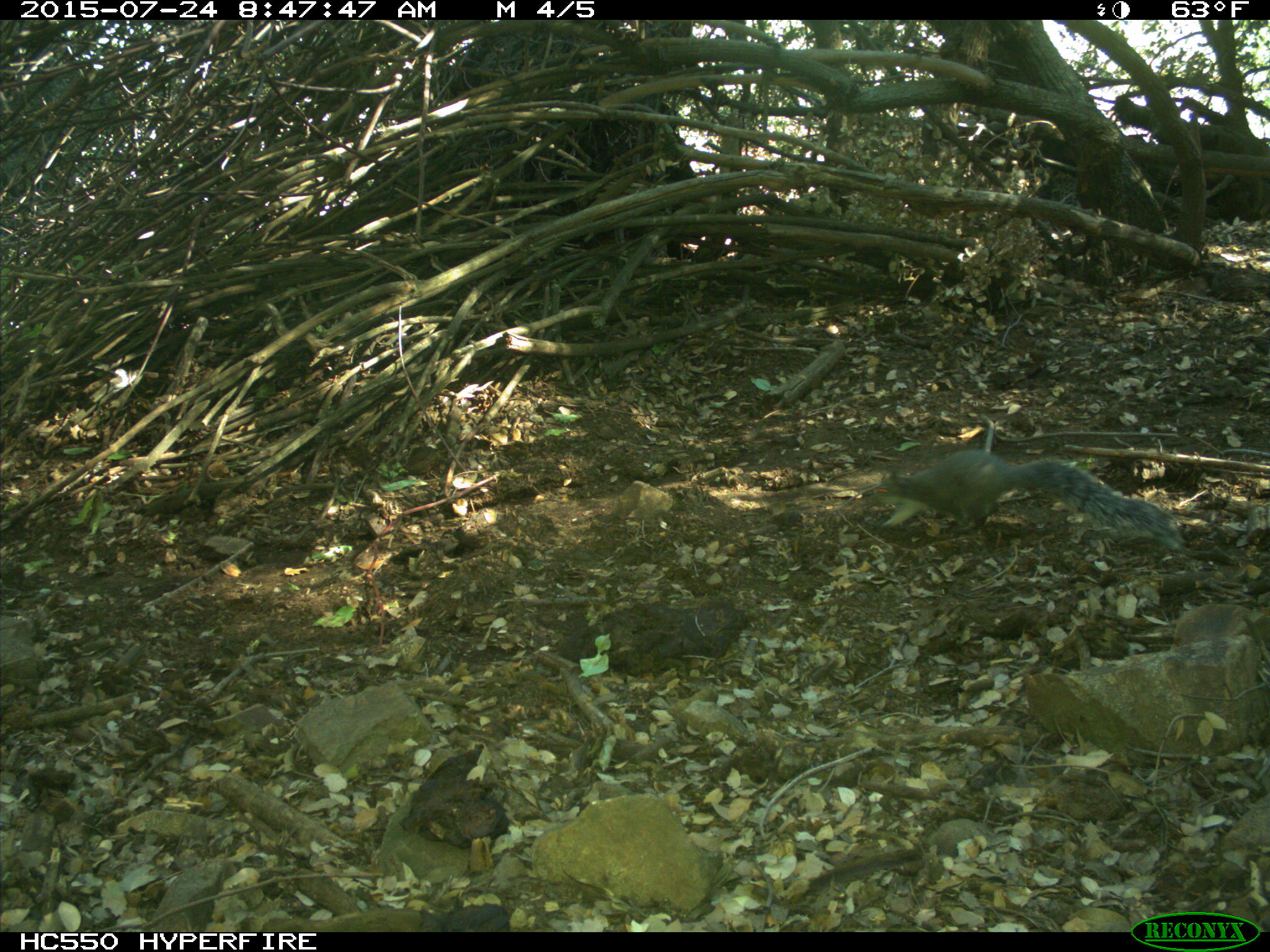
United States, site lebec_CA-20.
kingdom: Animalia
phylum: Chordata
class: Mammalia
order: Rodentia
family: Sciuridae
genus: Sciurus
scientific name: Sciurus carolinensis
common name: eastern gray squirrel